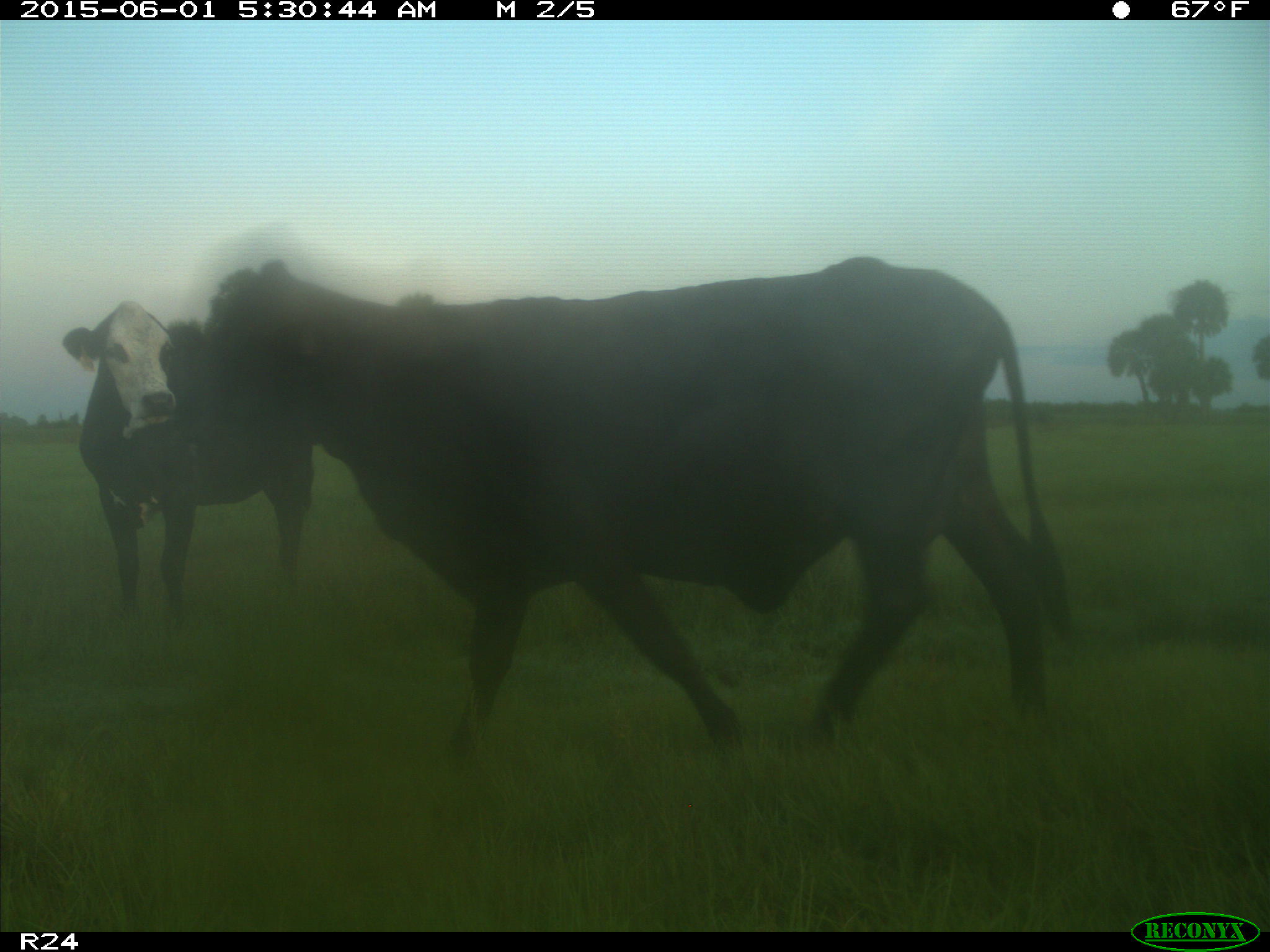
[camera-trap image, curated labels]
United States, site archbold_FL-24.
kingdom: Animalia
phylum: Chordata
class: Mammalia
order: Artiodactyla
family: Bovidae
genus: Bos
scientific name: Bos taurus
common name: domestic cow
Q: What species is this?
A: Bos taurus (domestic cow).